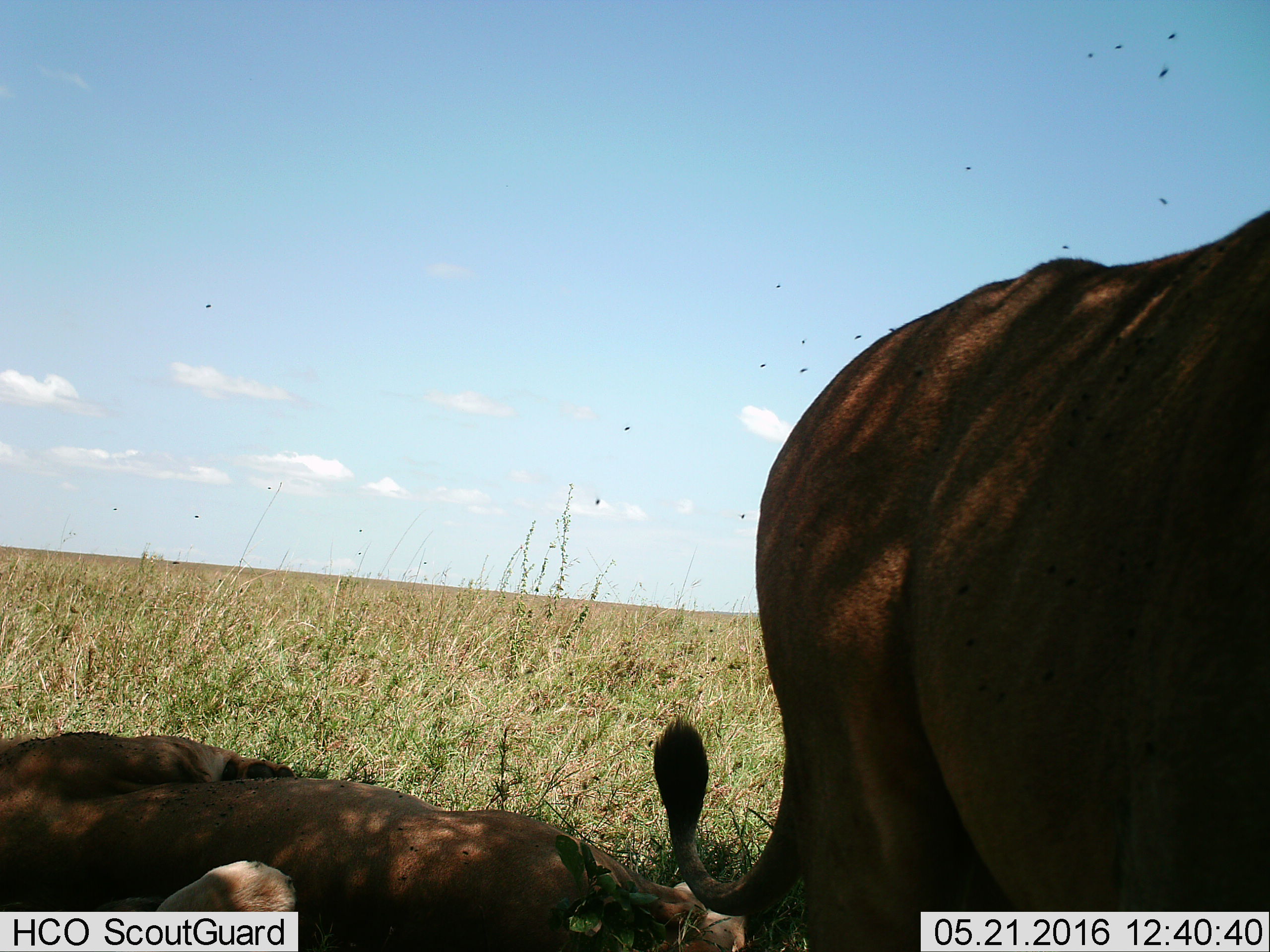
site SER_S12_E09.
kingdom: Animalia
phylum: Chordata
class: Mammalia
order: Carnivora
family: Felidae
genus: Panthera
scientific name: Panthera leo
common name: lion female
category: lionfemale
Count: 3.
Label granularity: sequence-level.